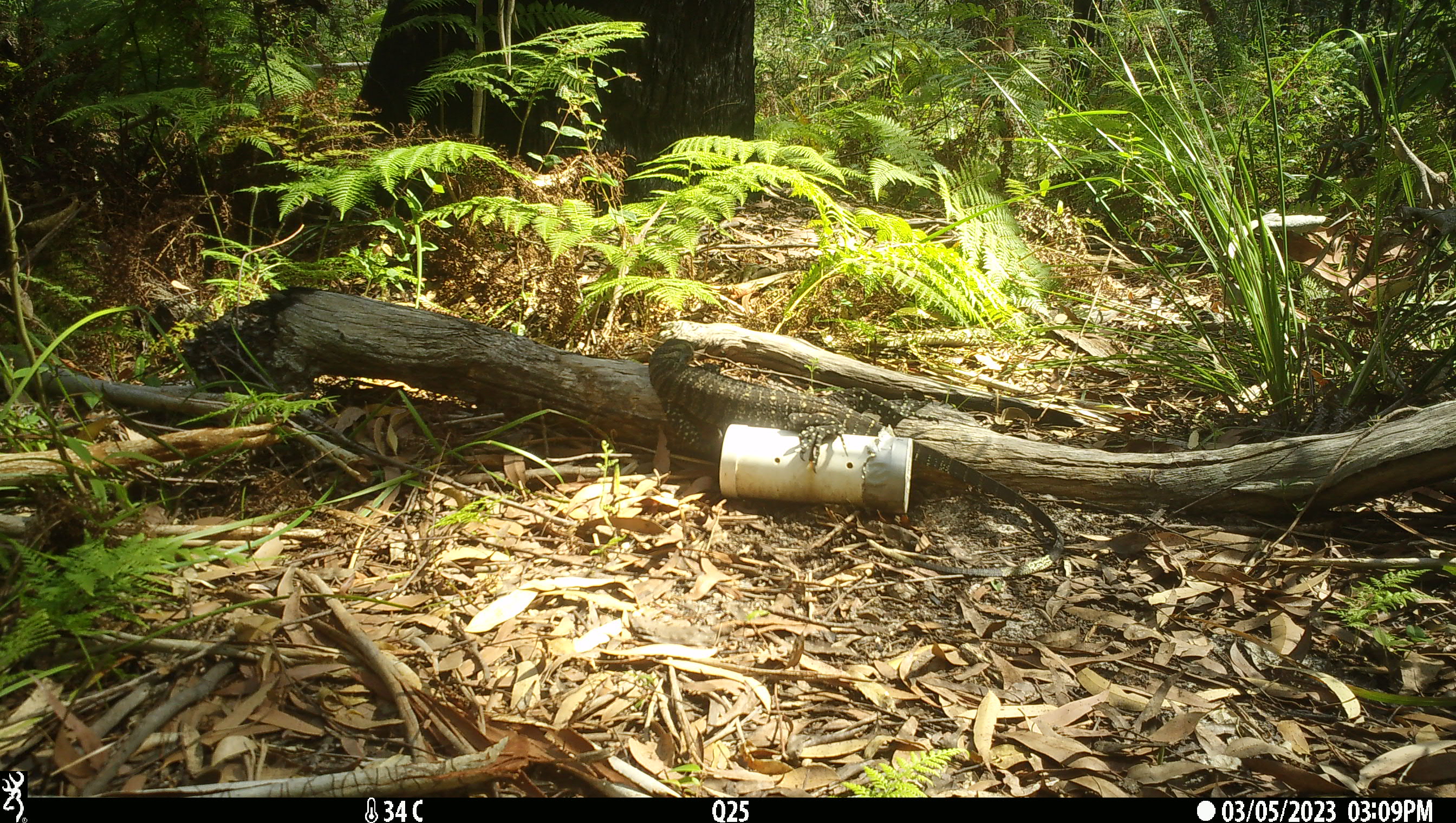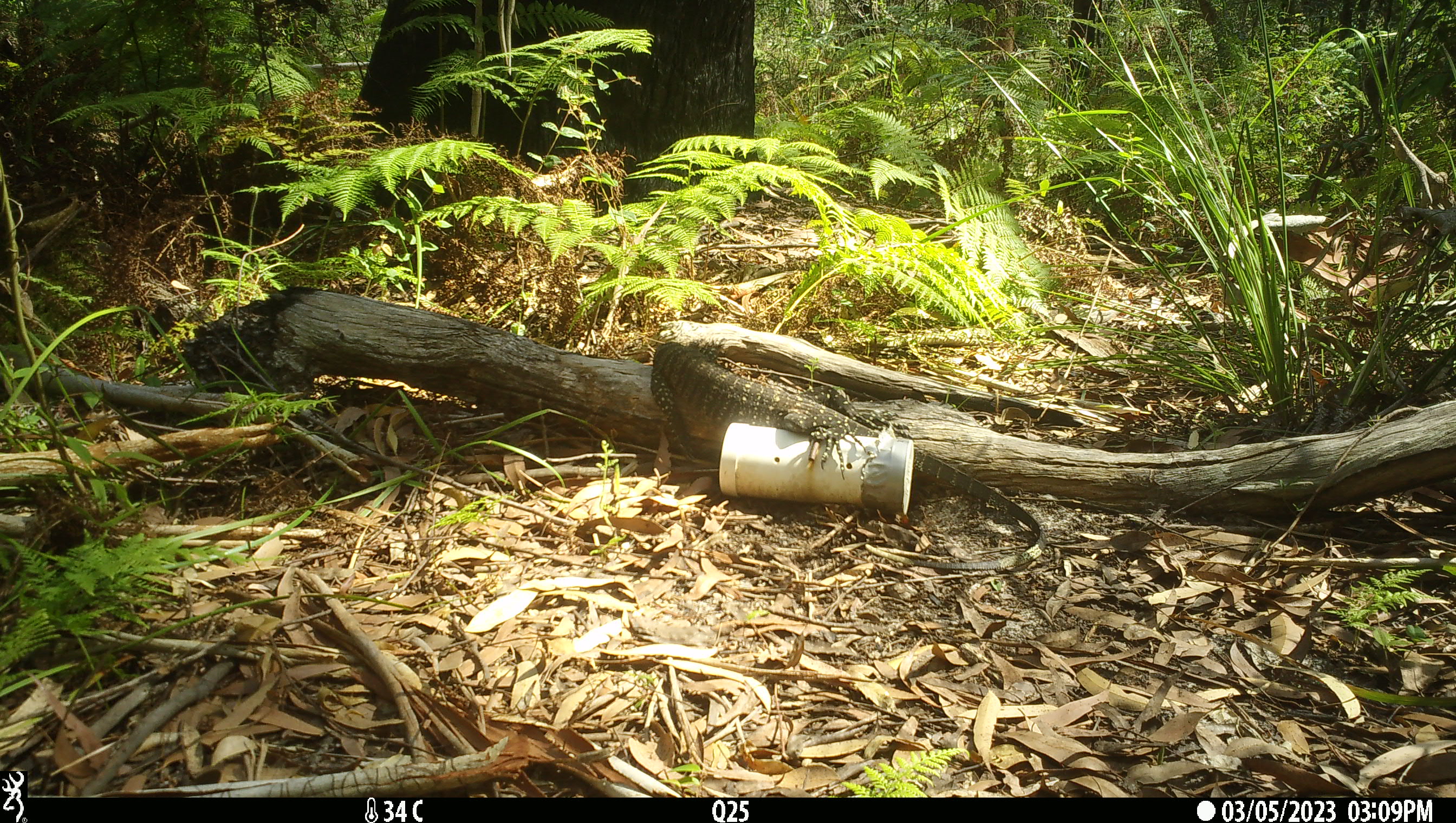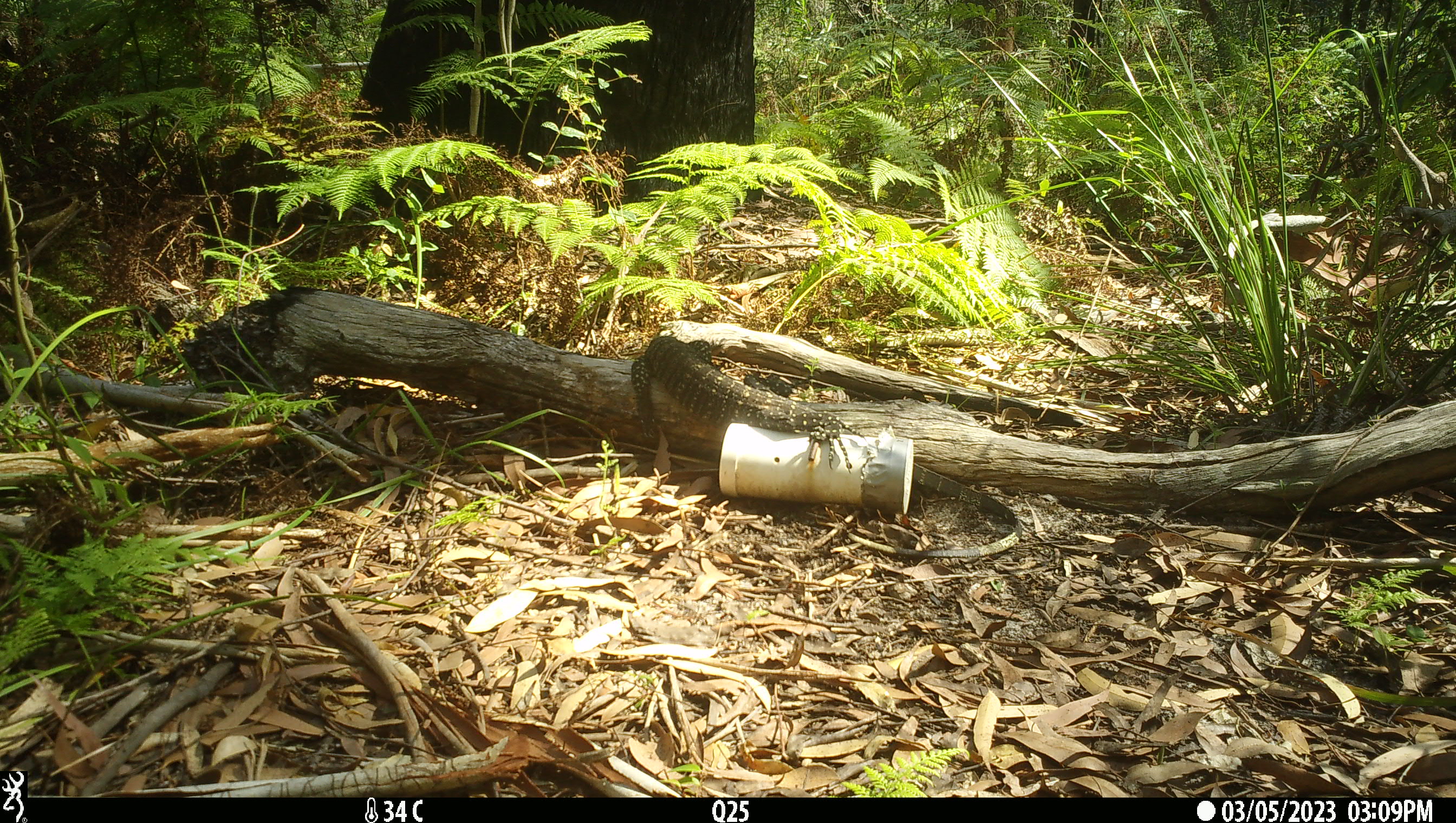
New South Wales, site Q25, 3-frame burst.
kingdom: Animalia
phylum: Chordata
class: Reptilia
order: Squamata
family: Varanidae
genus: Varanus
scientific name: Varanus varius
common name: lace monitor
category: goanna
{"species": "goanna (lace monitor) (Varanus varius)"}